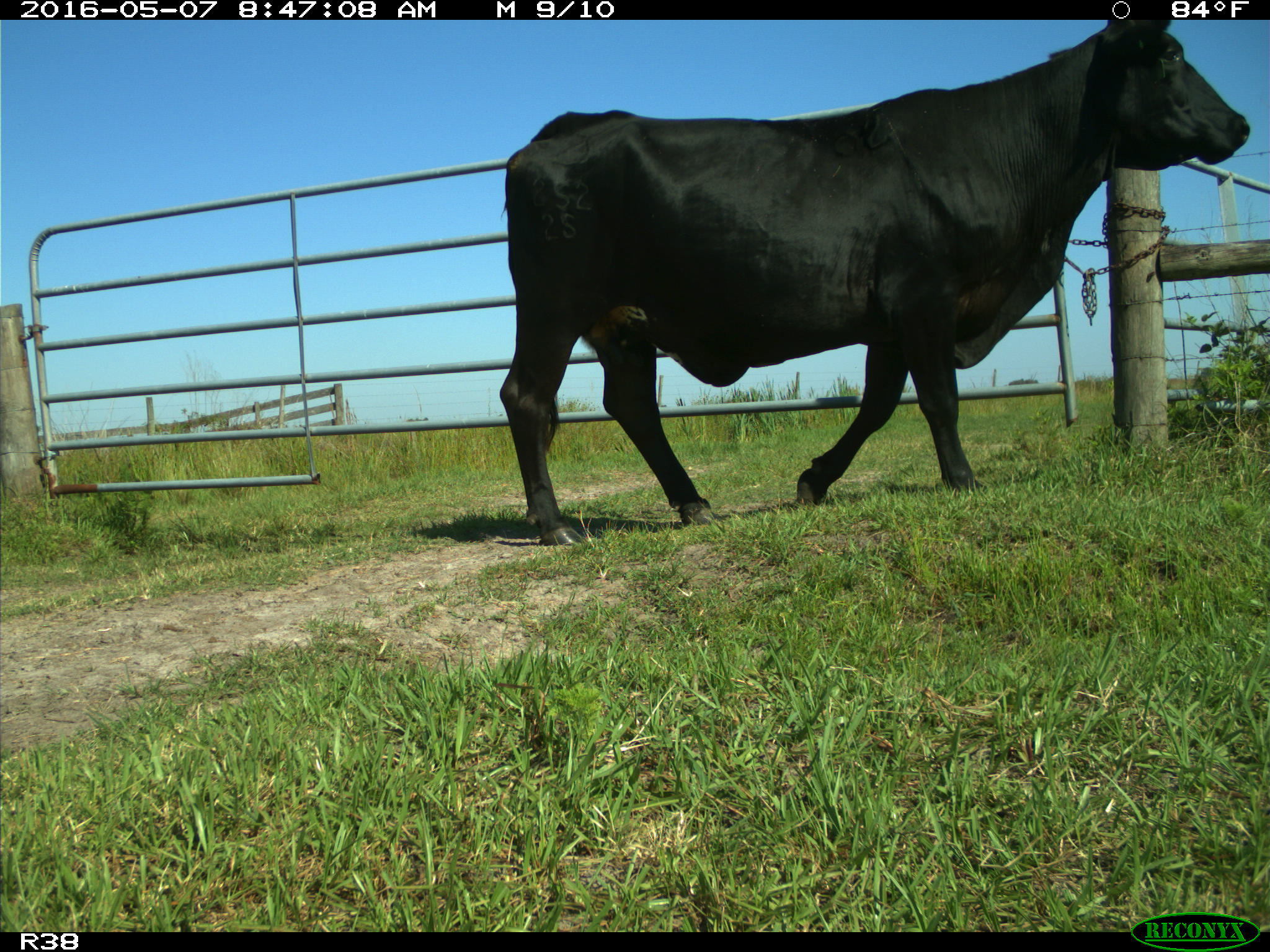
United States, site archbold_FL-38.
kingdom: Animalia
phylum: Chordata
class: Mammalia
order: Artiodactyla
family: Bovidae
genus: Bos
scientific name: Bos taurus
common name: domestic cow